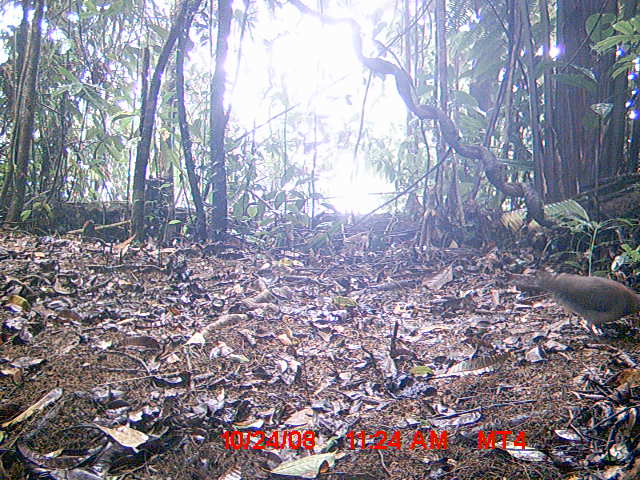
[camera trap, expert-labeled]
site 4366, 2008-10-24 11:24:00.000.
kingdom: Animalia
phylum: Chordata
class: Aves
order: Columbiformes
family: Columbidae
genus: Streptopelia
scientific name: Streptopelia picturata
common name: madagascar turtle-dove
Streptopelia picturata (madagascar turtle-dove), count 1.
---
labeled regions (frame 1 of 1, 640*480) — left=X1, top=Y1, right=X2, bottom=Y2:
streptopelia picturata: left=517, top=267, right=638, bottom=342